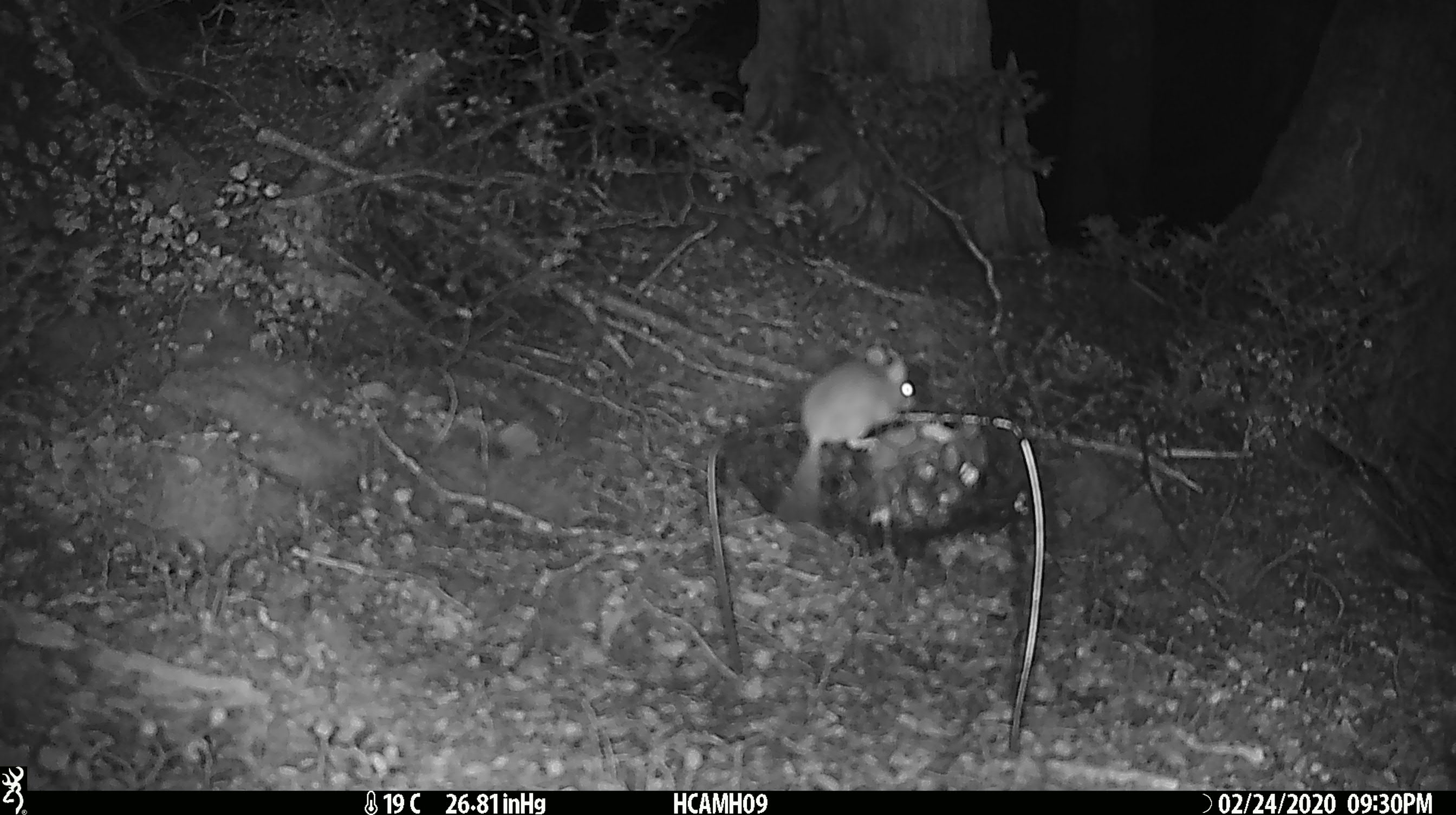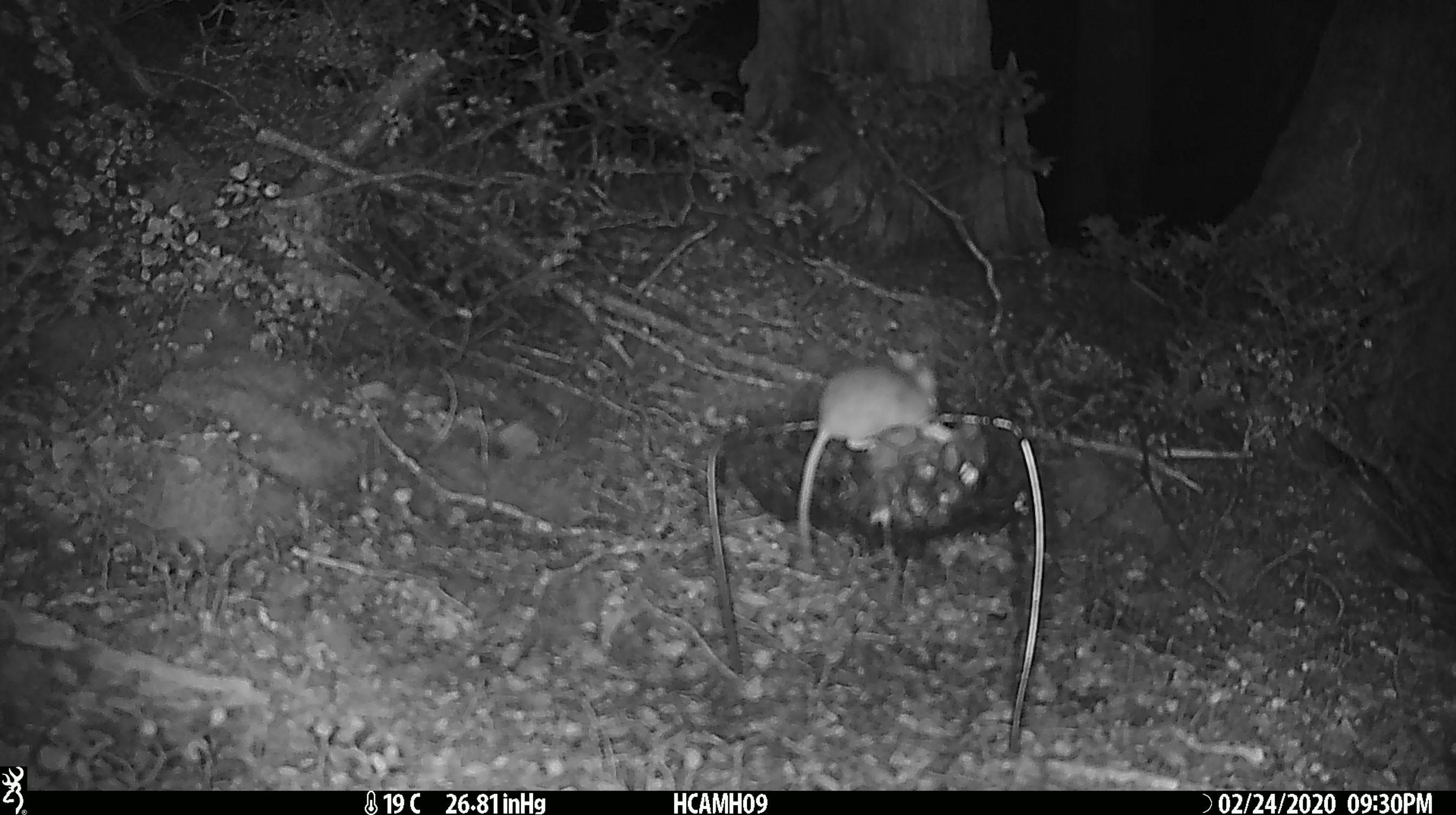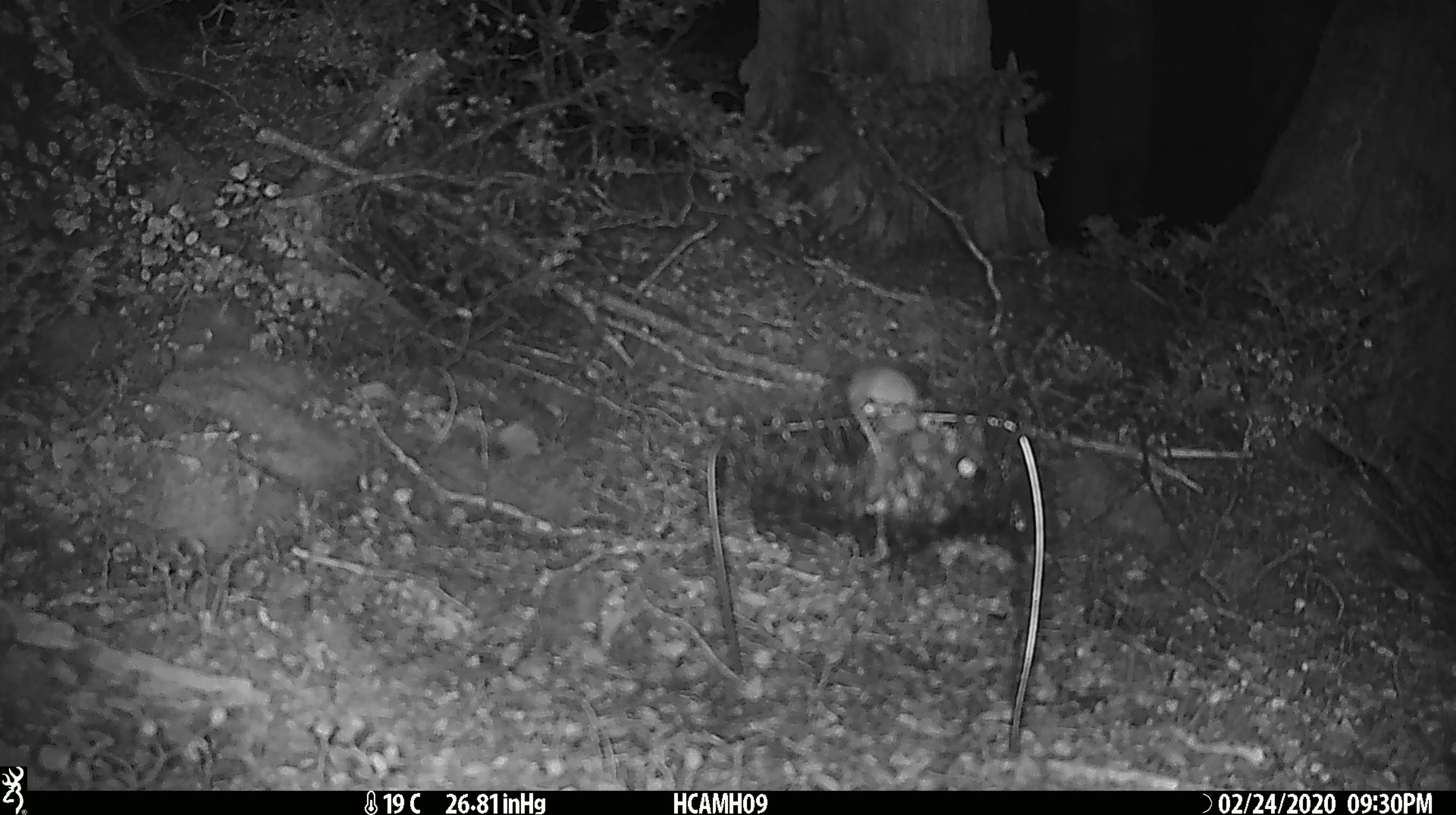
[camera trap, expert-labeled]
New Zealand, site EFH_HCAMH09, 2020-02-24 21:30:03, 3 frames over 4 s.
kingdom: Animalia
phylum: Chordata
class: Mammalia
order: Rodentia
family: Muridae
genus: Mus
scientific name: Mus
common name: mouse